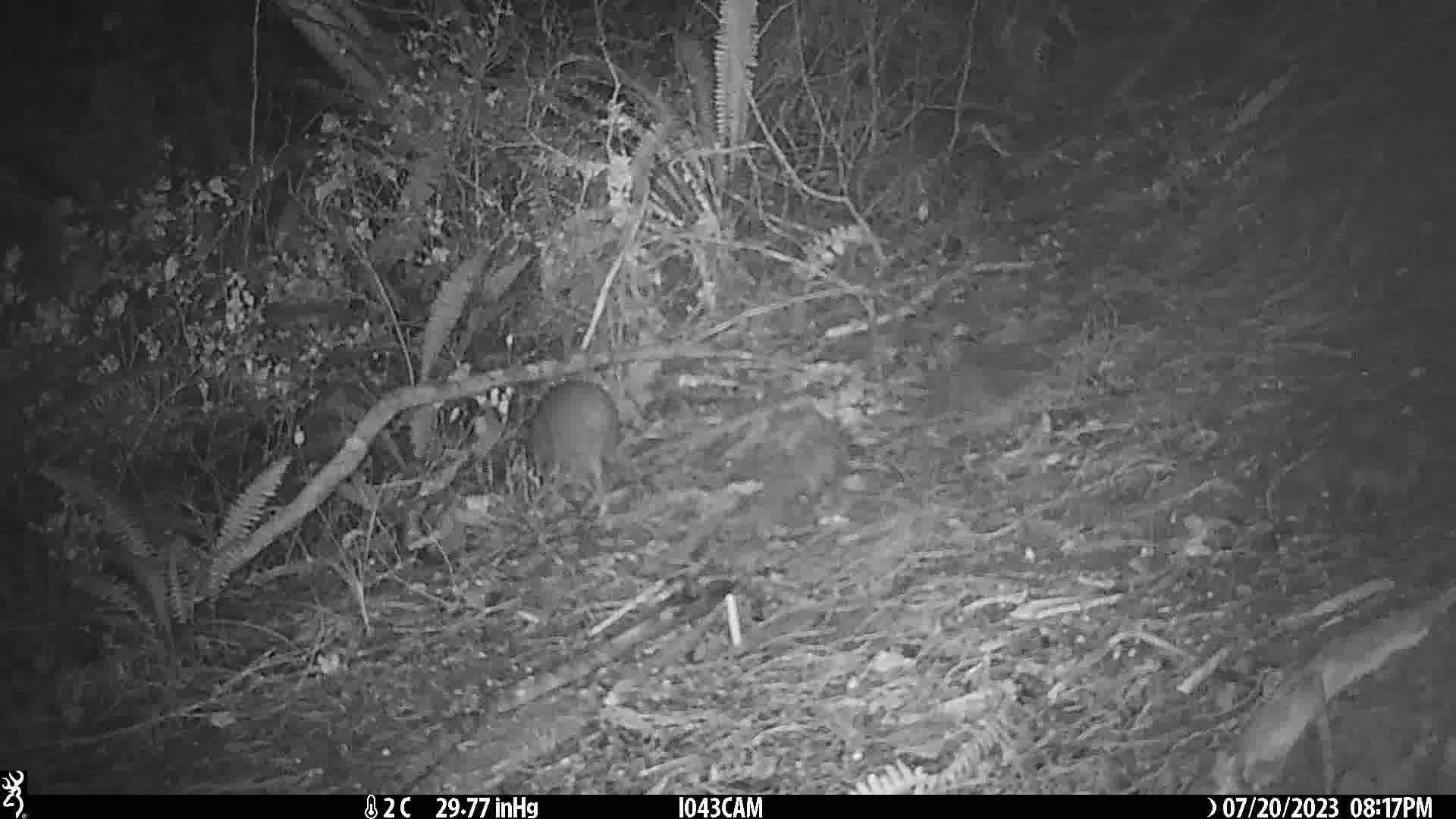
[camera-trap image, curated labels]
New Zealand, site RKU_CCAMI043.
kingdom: Animalia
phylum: Chordata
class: Aves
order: Apterygiformes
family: Apterygidae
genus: Apteryx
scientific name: Apteryx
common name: kiwi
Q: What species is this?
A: Kiwi (Apteryx).